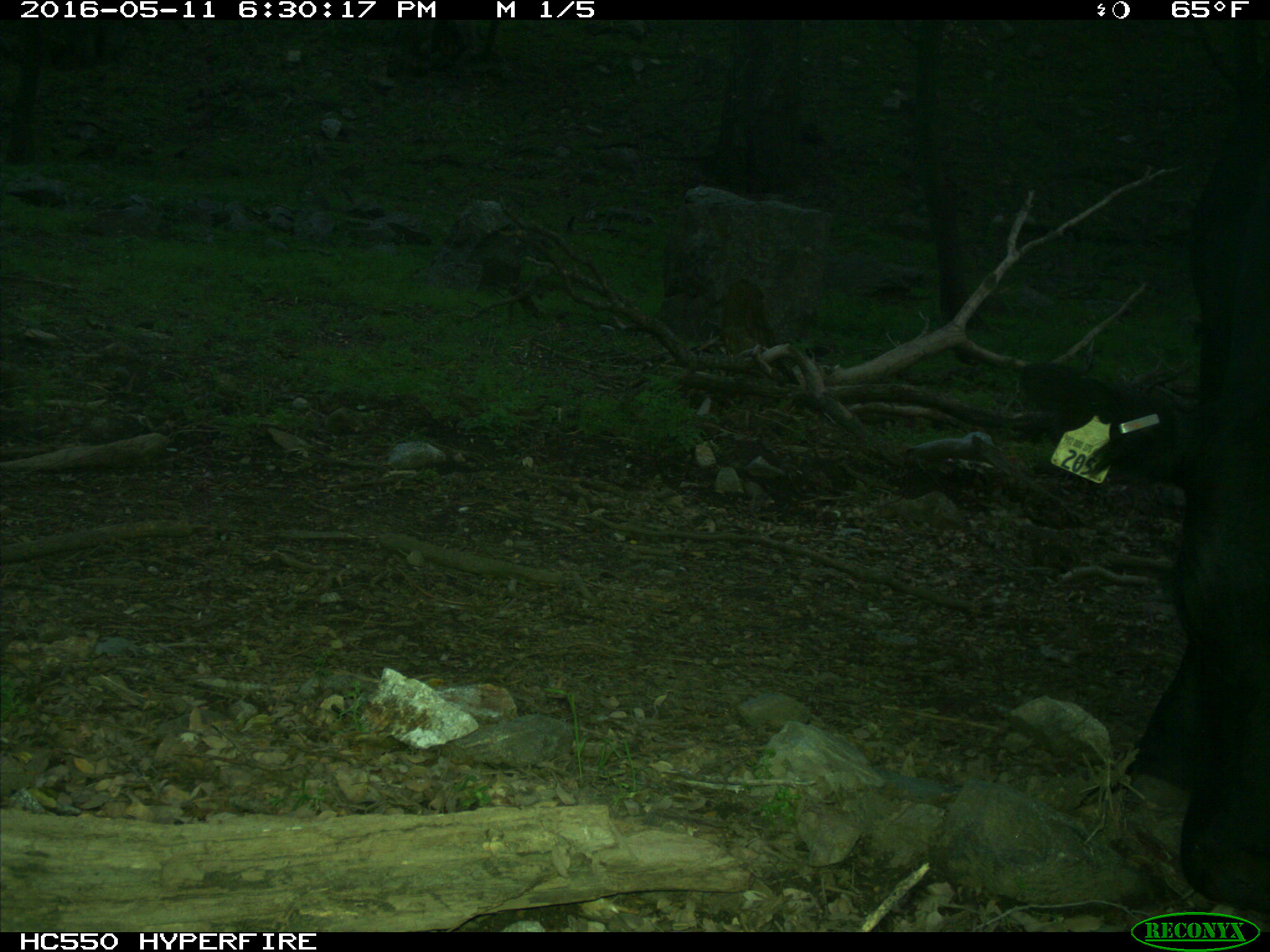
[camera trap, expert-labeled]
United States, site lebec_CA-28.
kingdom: Animalia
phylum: Chordata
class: Mammalia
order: Artiodactyla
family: Bovidae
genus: Bos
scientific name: Bos taurus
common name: domestic cow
Bos taurus (domestic cow).